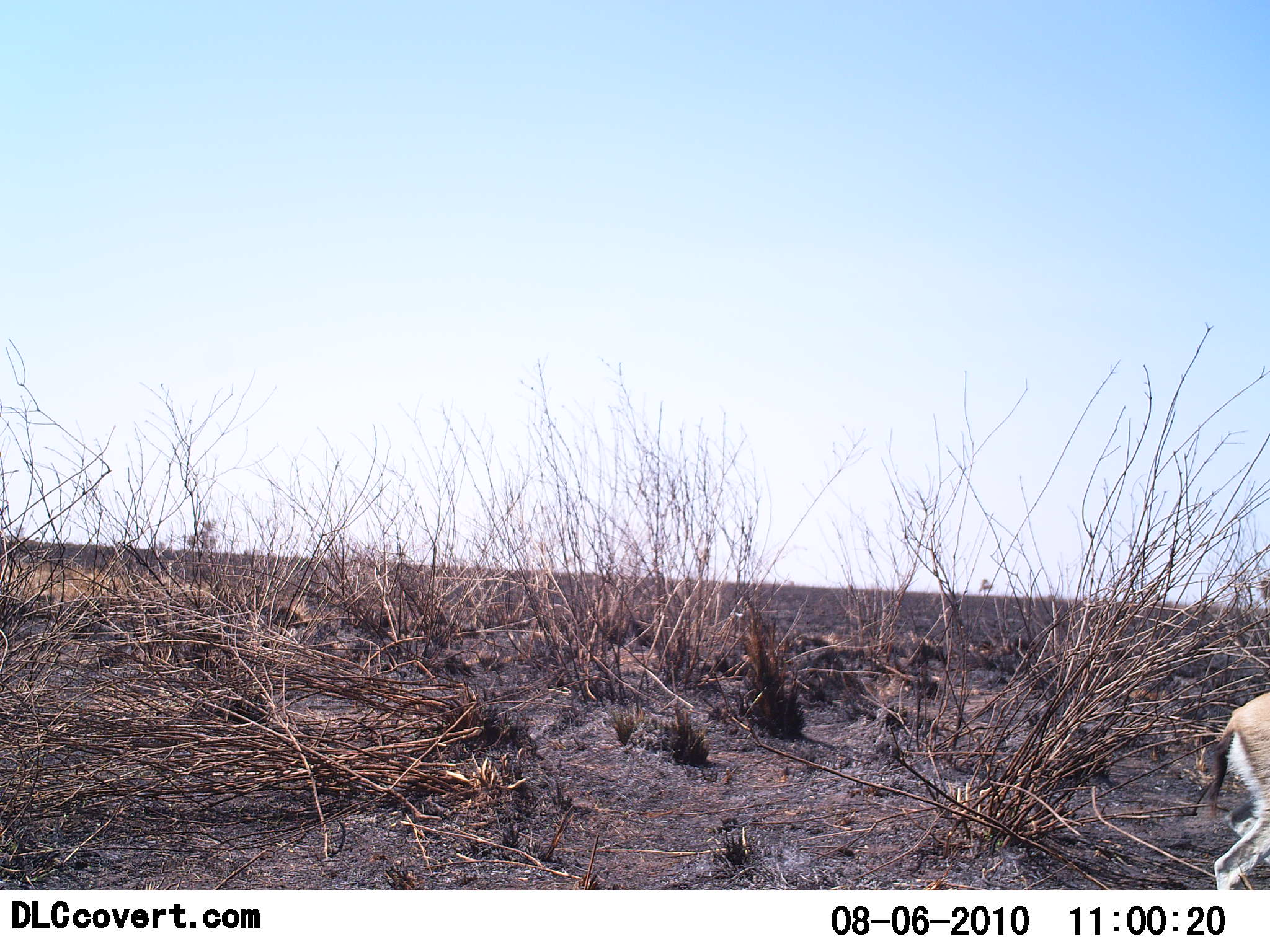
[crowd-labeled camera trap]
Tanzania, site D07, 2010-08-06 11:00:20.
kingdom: Animalia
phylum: Chordata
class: Mammalia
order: Artiodactyla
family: Bovidae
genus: Eudorcas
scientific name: Eudorcas thomsonii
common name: thomson's gazelle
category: gazellethomsons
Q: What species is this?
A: Gazellethomsons (thomson's gazelle) (Eudorcas thomsonii).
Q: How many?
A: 1.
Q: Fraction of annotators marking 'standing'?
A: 75%.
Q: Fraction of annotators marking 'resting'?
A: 0%.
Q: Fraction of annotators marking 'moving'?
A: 33%.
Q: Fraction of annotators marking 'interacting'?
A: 0%.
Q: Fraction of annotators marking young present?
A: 8%.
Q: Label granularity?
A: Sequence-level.